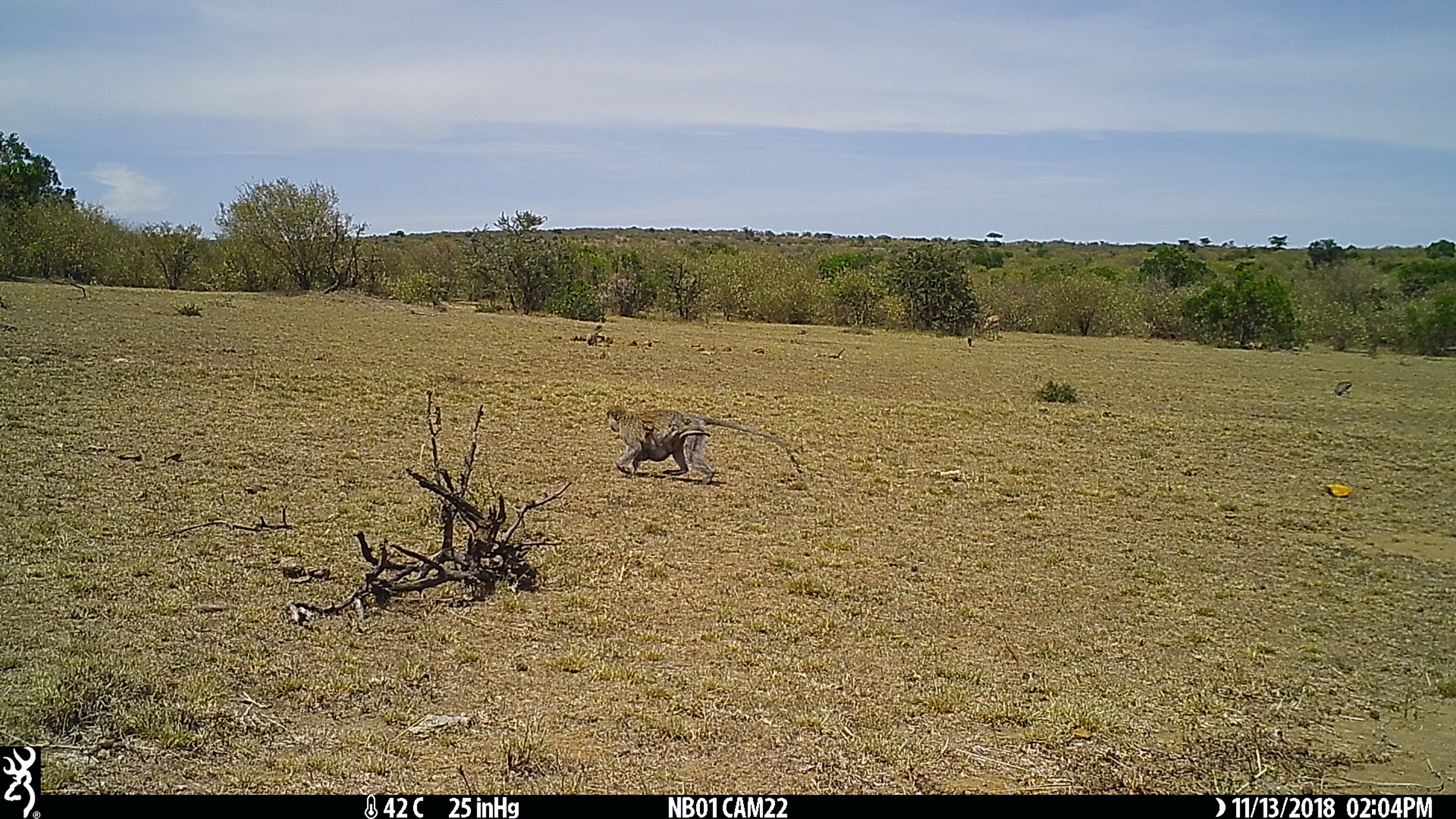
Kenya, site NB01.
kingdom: Animalia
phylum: Chordata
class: Mammalia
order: Primates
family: Cercopithecidae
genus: Chlorocebus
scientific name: Chlorocebus pygerythrus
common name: vervet monkey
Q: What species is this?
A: Vervet monkey (Chlorocebus pygerythrus).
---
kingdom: Animalia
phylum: Chordata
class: Mammalia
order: Artiodactyla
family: Bovidae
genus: Eudorcas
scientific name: Eudorcas thomsonii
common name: thomon's gazelle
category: gazelle thomsons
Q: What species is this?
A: Gazelle thomsons (thomon's gazelle) (Eudorcas thomsonii).